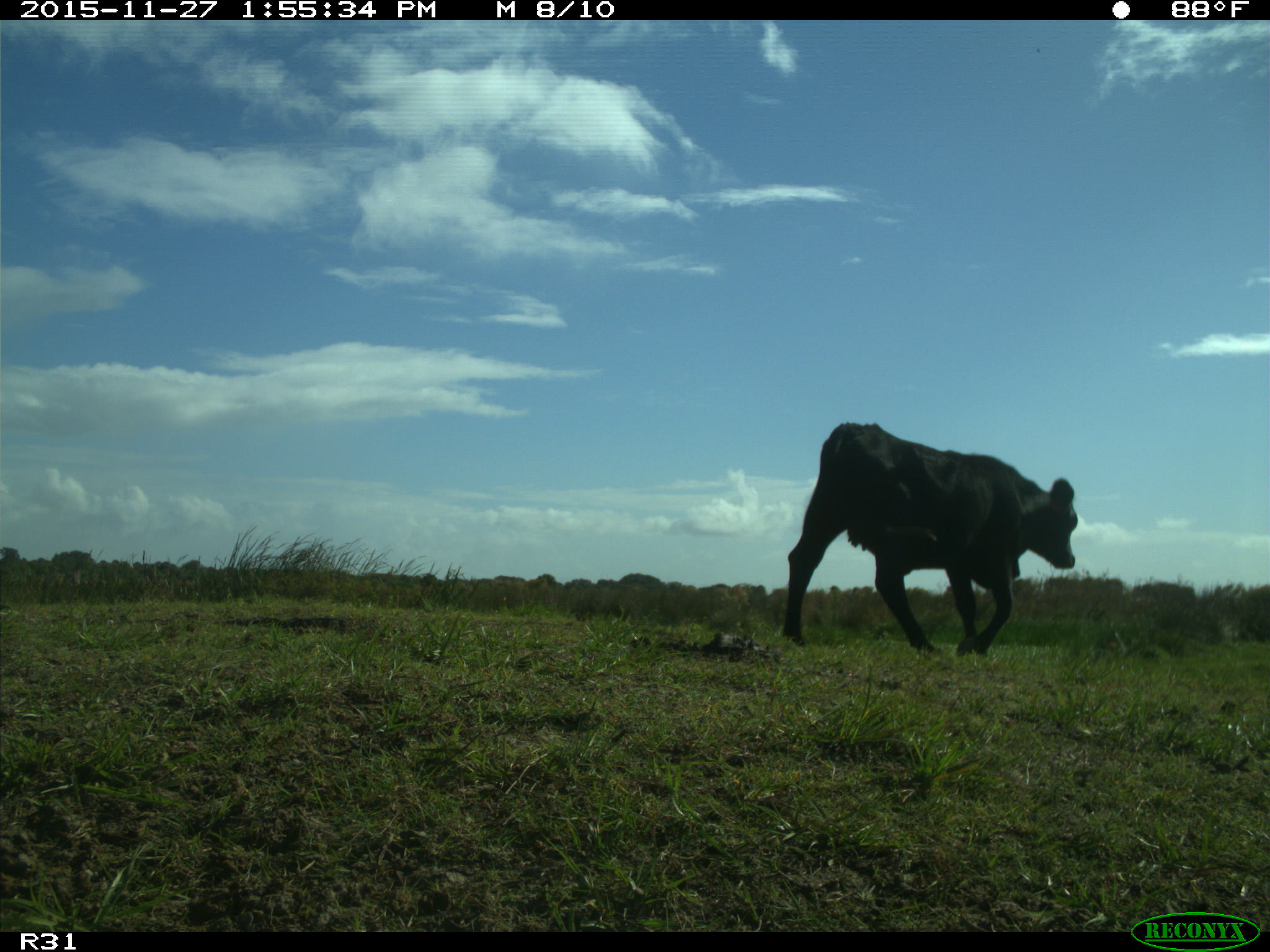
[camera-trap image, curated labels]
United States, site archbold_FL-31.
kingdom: Animalia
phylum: Chordata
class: Mammalia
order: Artiodactyla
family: Bovidae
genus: Bos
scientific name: Bos taurus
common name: domestic cow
Bos taurus (domestic cow).